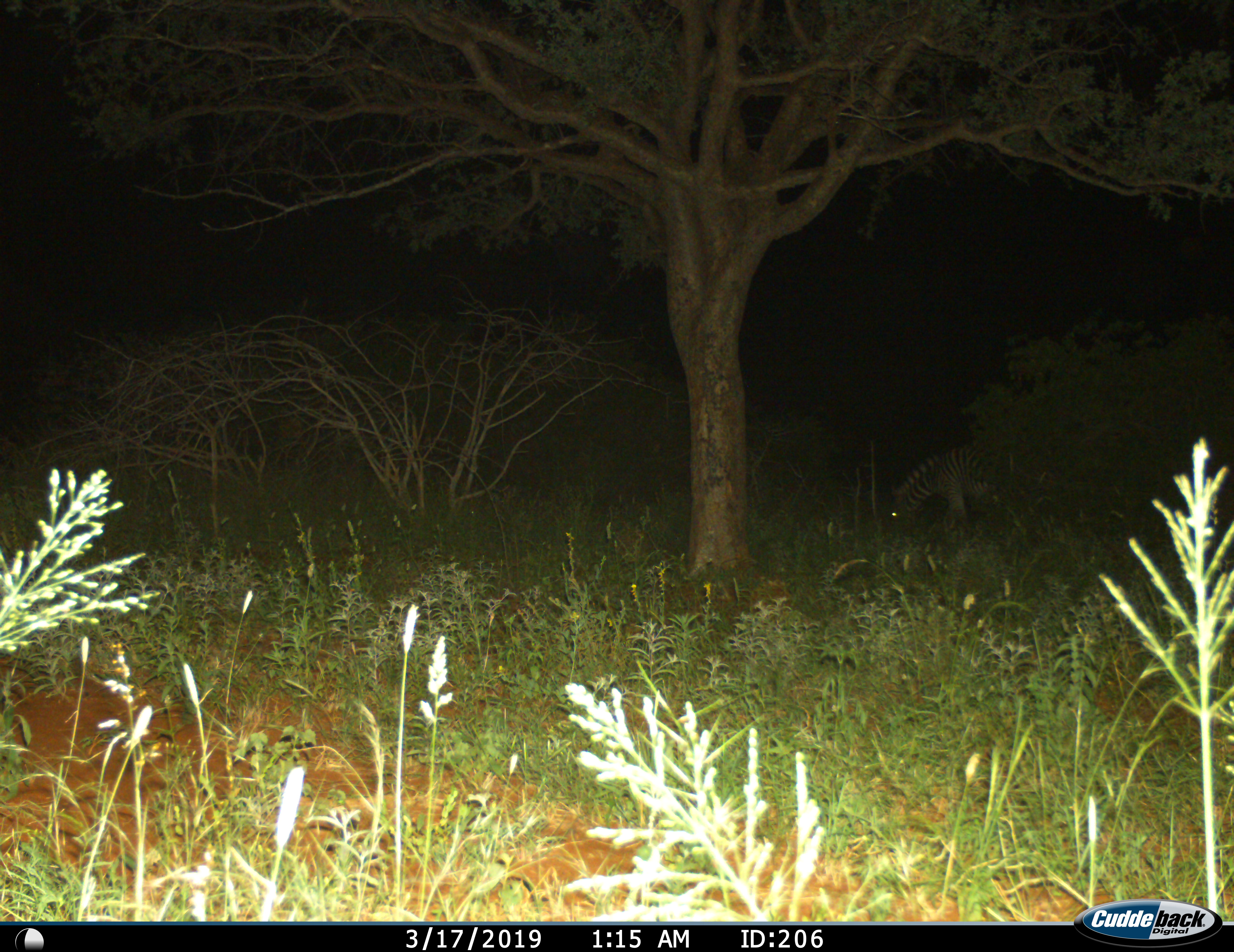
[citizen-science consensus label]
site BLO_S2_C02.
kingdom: Animalia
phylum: Chordata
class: Mammalia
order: Perissodactyla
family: Equidae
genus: Equus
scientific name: Equus quagga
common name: plains zebra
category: zebraplains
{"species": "zebraplains (plains zebra) (Equus quagga)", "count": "1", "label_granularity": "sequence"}